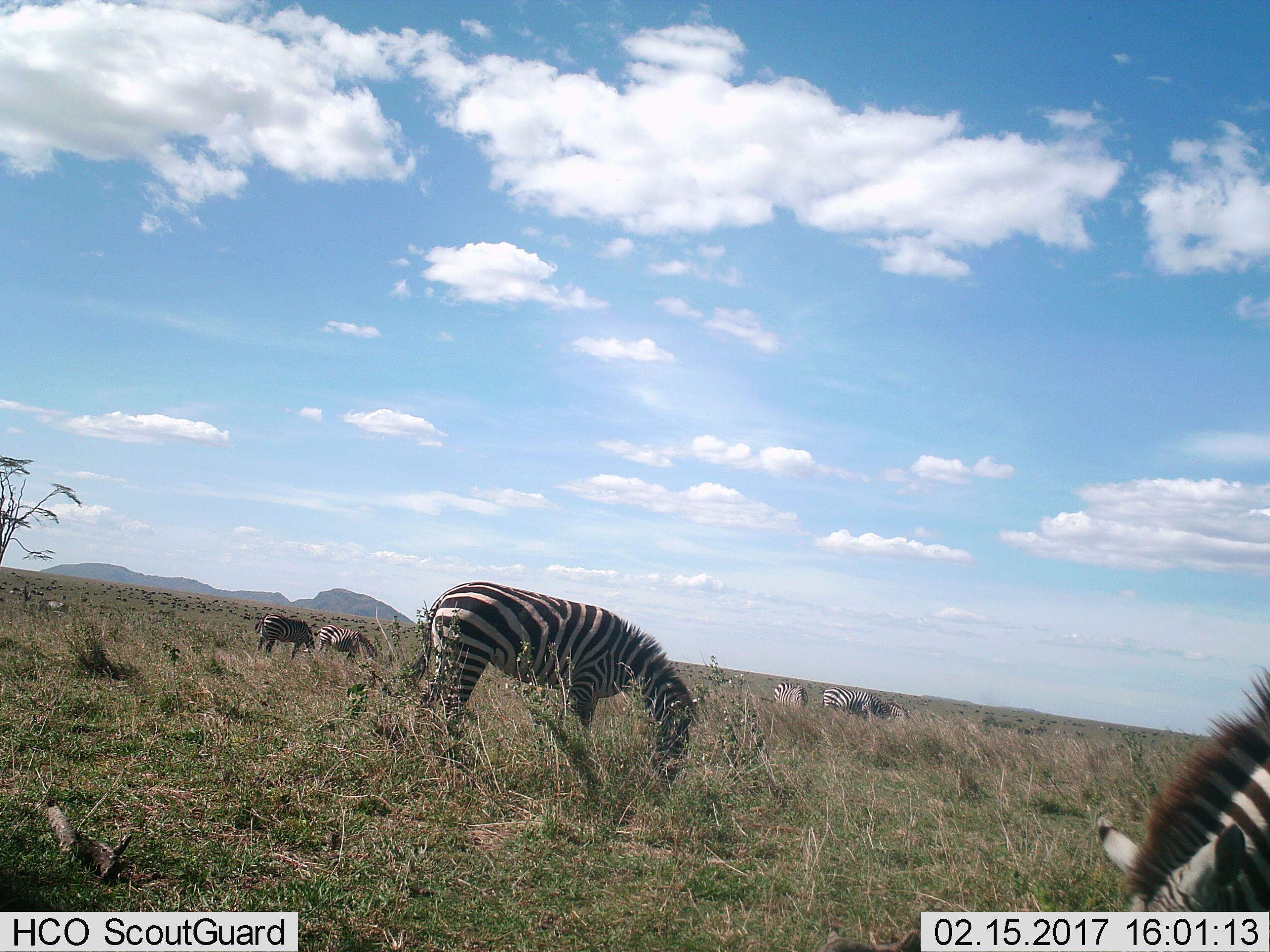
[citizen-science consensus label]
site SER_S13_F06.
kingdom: Animalia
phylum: Chordata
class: Mammalia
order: Perissodactyla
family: Equidae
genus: Equus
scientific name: Equus quagga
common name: plains zebra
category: zebraplains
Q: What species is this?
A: Zebraplains (plains zebra) (Equus quagga).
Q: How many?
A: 8.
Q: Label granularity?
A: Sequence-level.